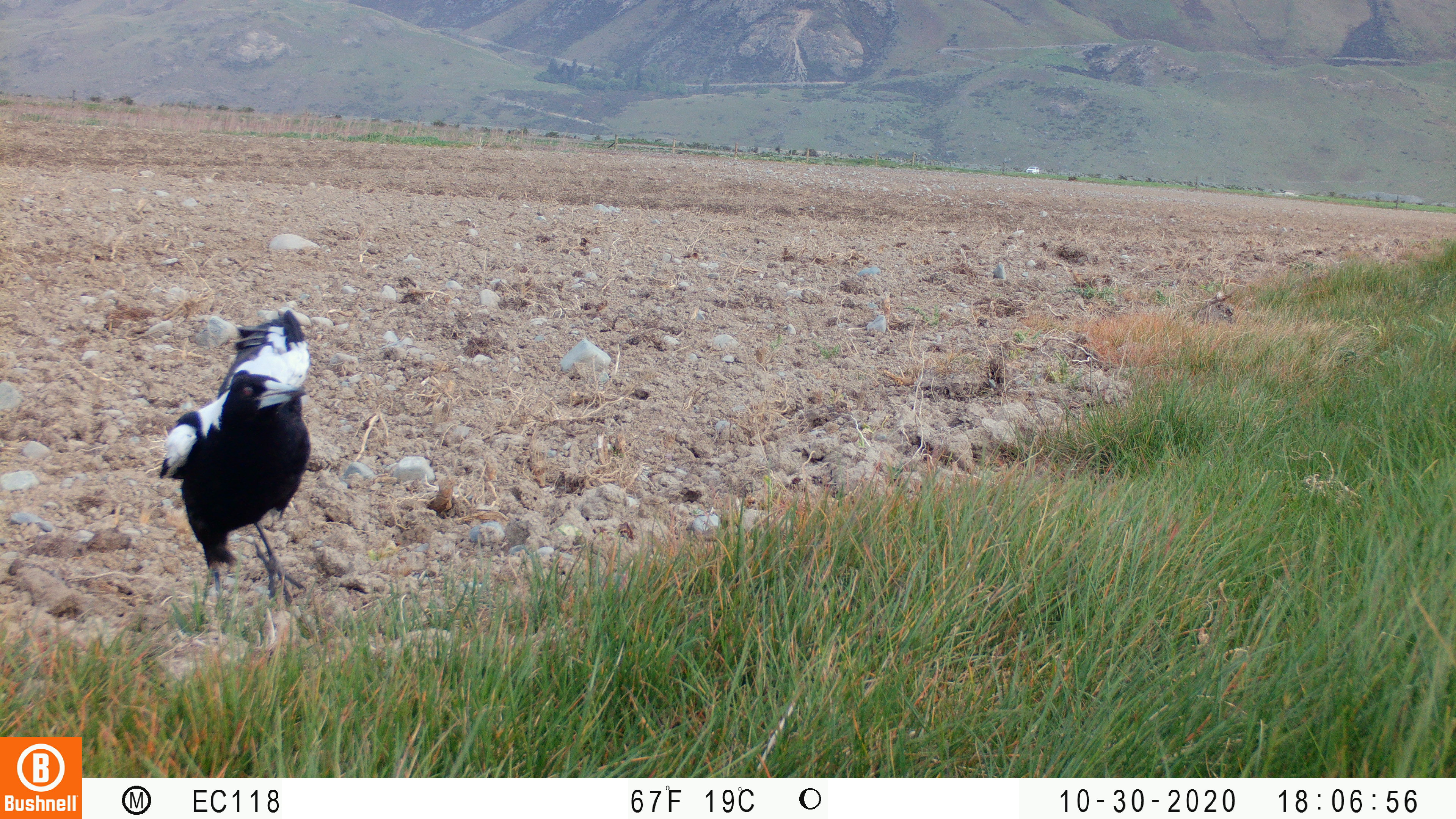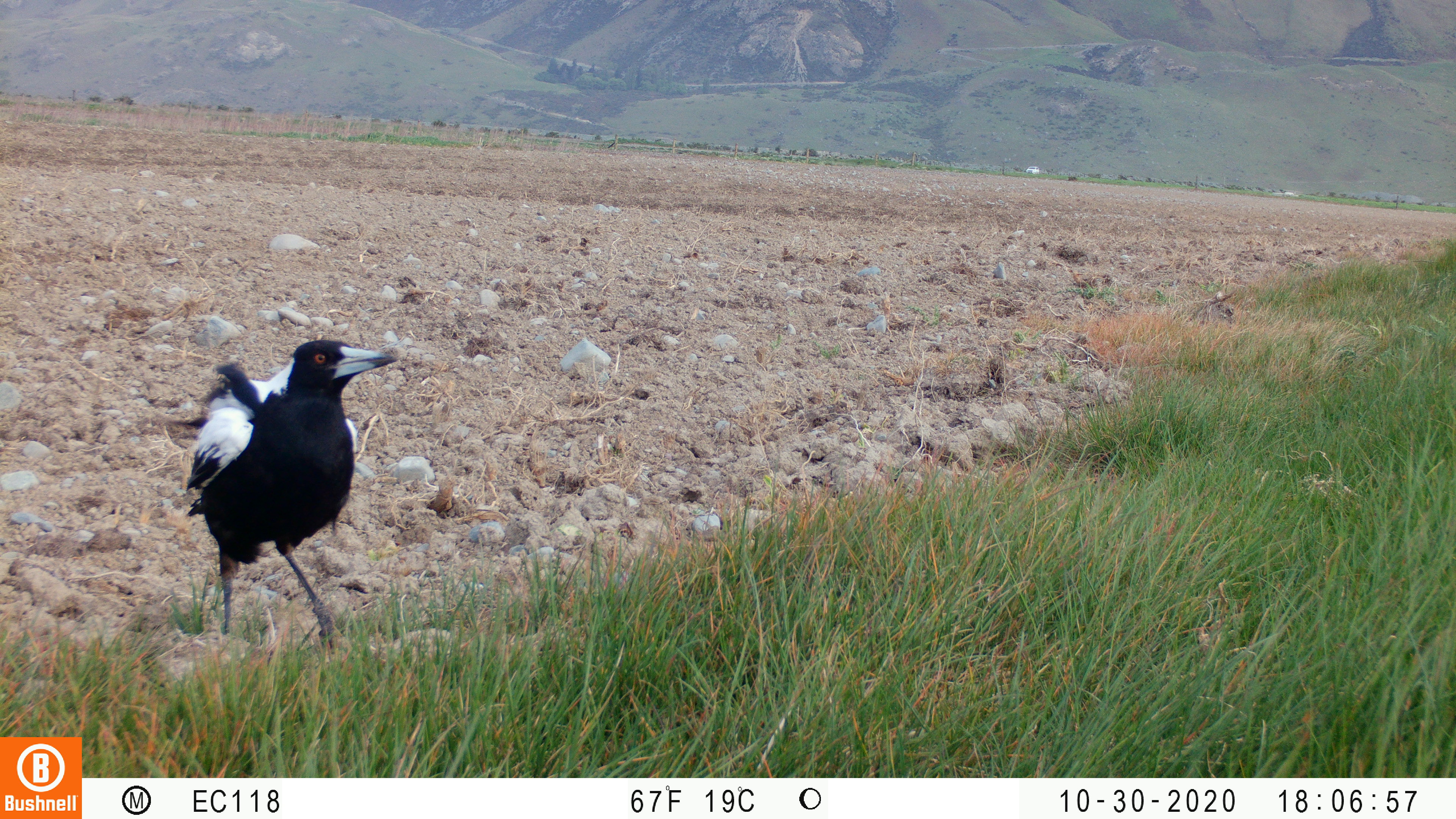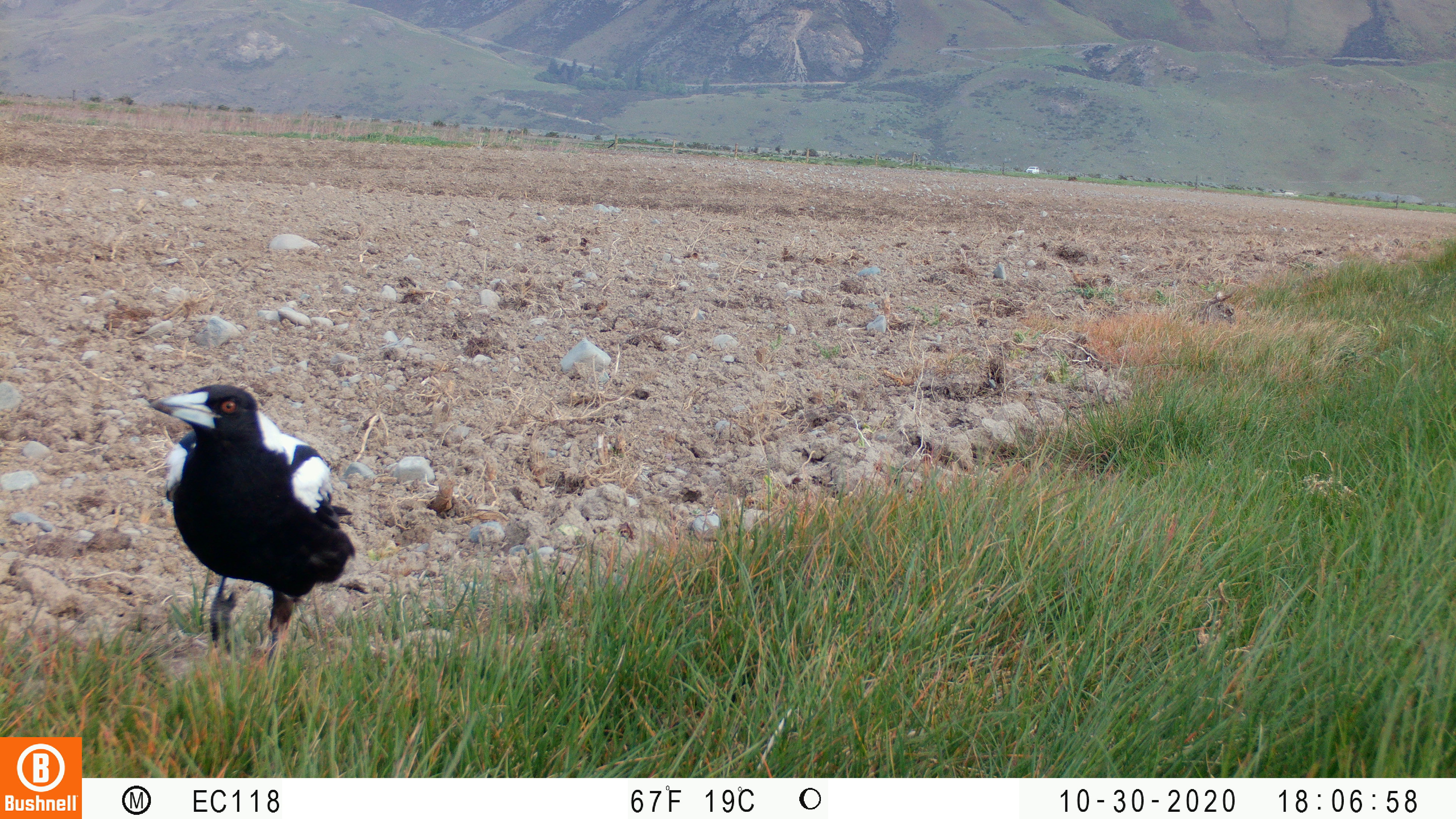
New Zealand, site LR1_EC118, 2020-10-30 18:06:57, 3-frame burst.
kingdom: Animalia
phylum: Chordata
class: Aves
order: Passeriformes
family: Artamidae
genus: Gymnorhina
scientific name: Gymnorhina tibicen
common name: australian magpie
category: magpie